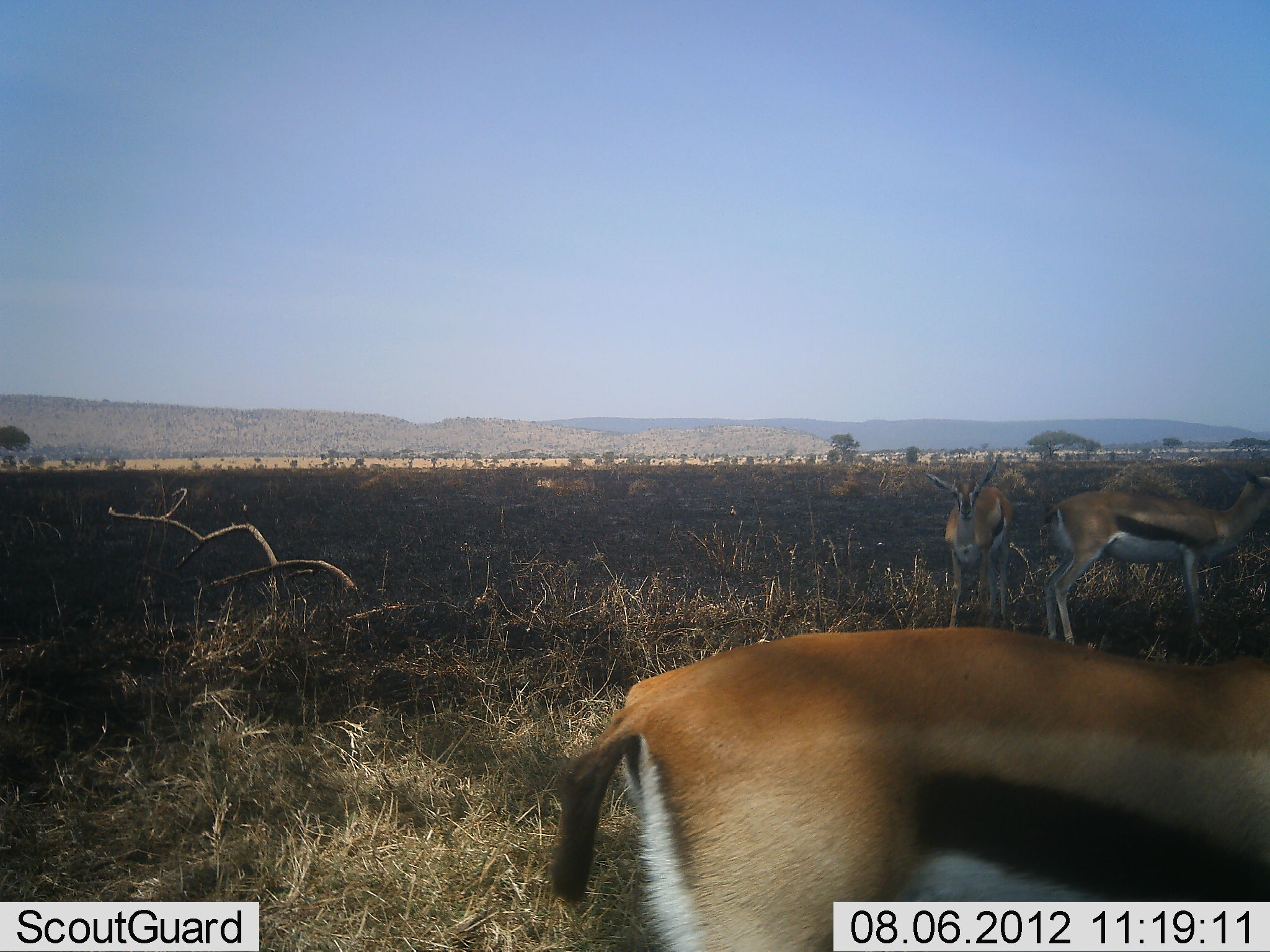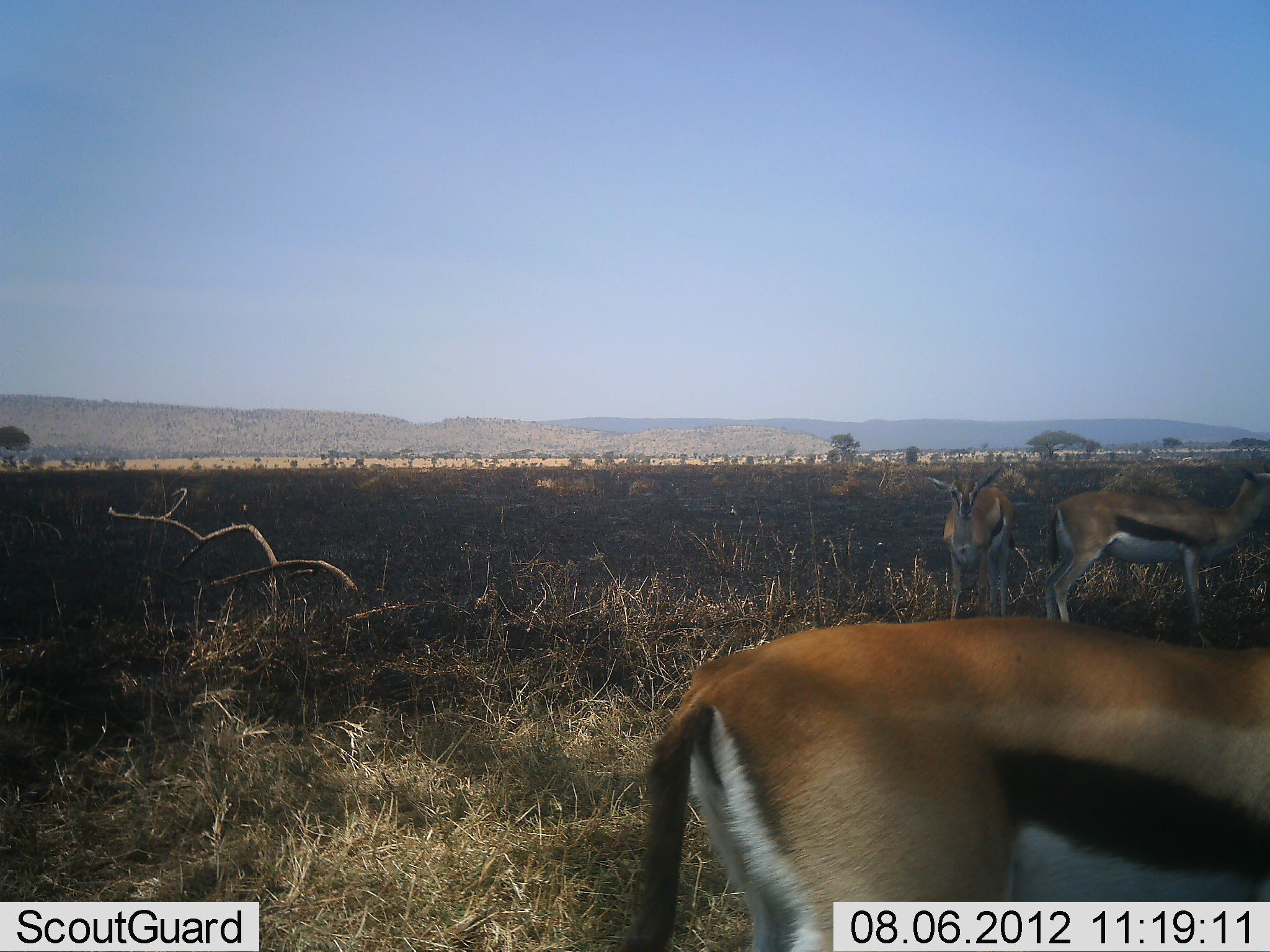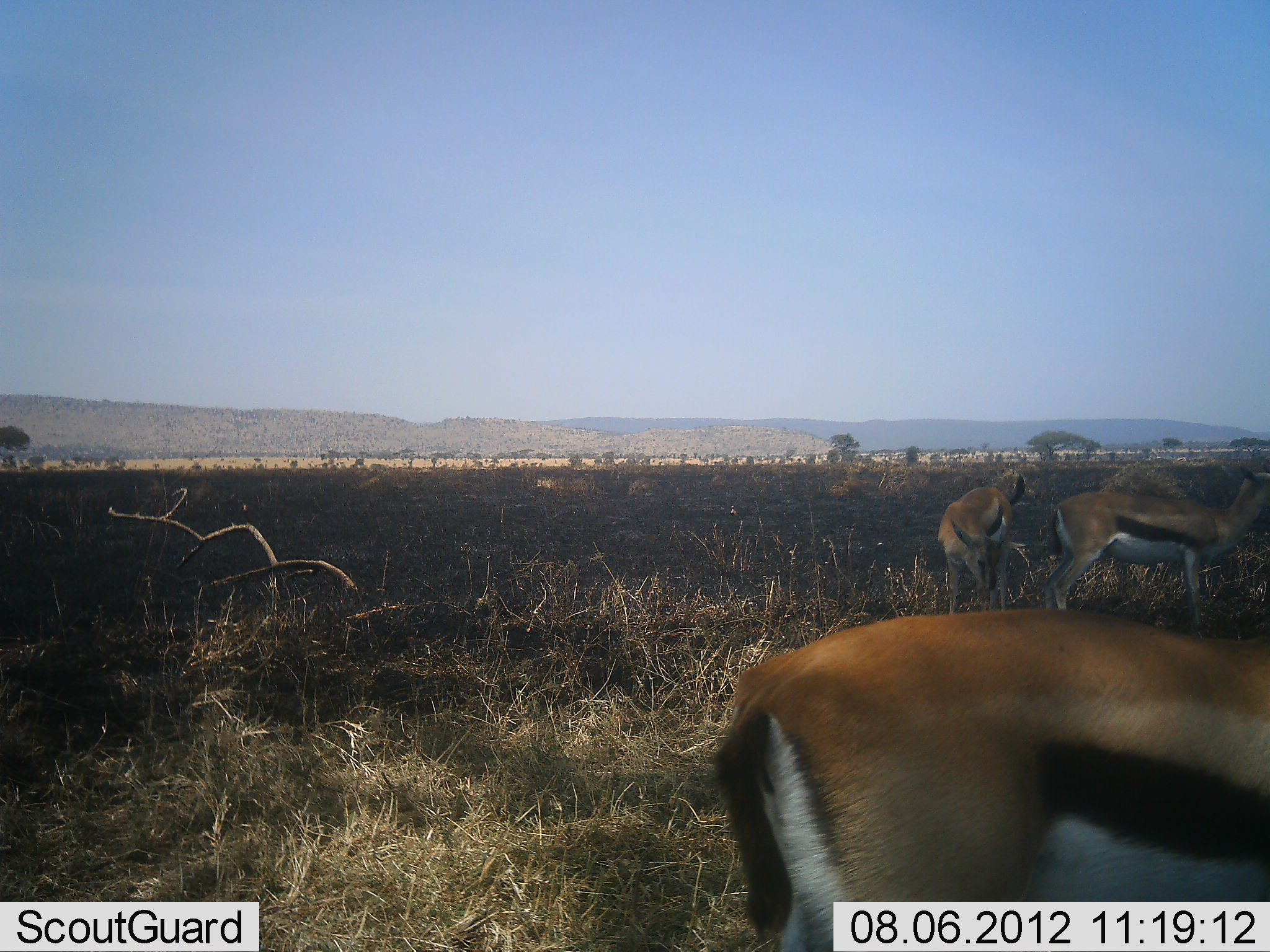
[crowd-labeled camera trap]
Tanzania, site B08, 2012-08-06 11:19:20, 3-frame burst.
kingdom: Animalia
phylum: Chordata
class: Mammalia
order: Artiodactyla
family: Bovidae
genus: Eudorcas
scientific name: Eudorcas thomsonii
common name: thomson's gazelle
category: gazellethomsons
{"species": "gazellethomsons (thomson's gazelle) (Eudorcas thomsonii)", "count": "3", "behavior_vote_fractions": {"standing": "80%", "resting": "0%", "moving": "20%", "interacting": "0%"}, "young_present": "0%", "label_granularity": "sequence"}